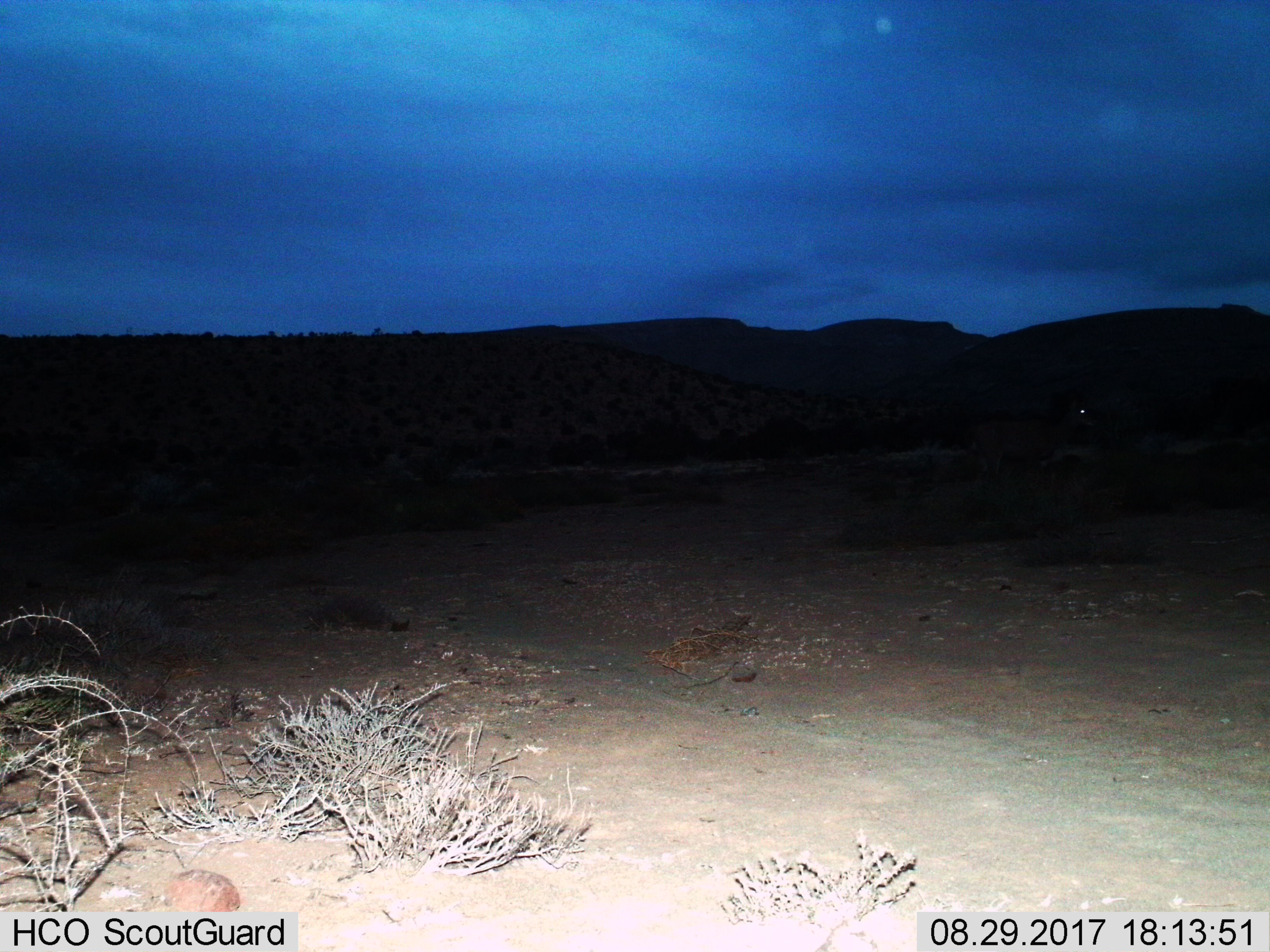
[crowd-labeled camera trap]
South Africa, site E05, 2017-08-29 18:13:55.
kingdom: Animalia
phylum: Chordata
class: Mammalia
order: Artiodactyla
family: Bovidae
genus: Tragelaphus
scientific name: Tragelaphus strepsiceros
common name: greater kudu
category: kudu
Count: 1.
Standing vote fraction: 67%.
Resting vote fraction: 0%.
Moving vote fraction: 33%.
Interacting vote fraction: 0%.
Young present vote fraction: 0%.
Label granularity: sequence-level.